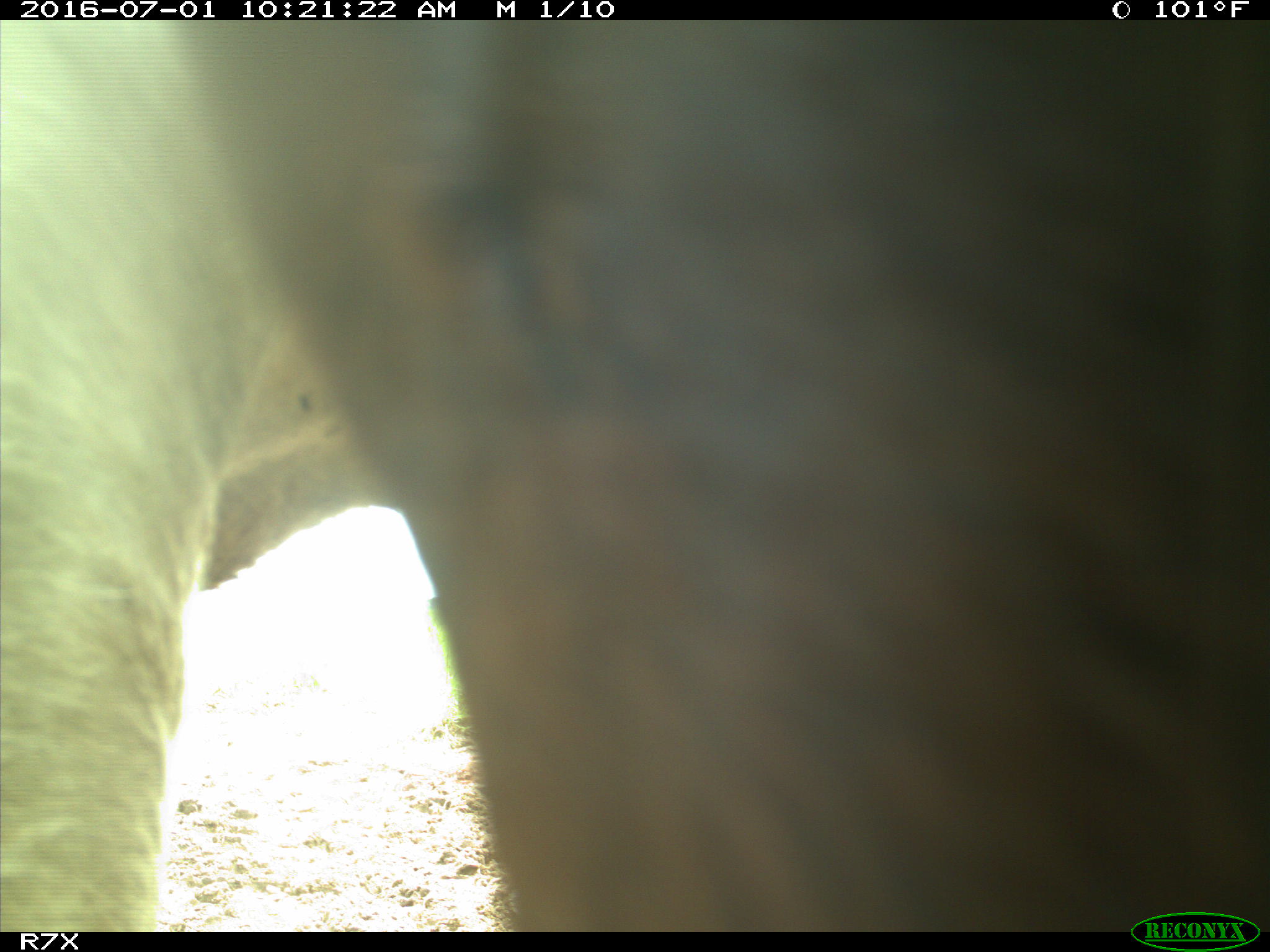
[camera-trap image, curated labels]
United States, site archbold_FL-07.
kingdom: Animalia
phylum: Chordata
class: Mammalia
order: Artiodactyla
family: Bovidae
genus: Bos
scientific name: Bos taurus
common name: domestic cow